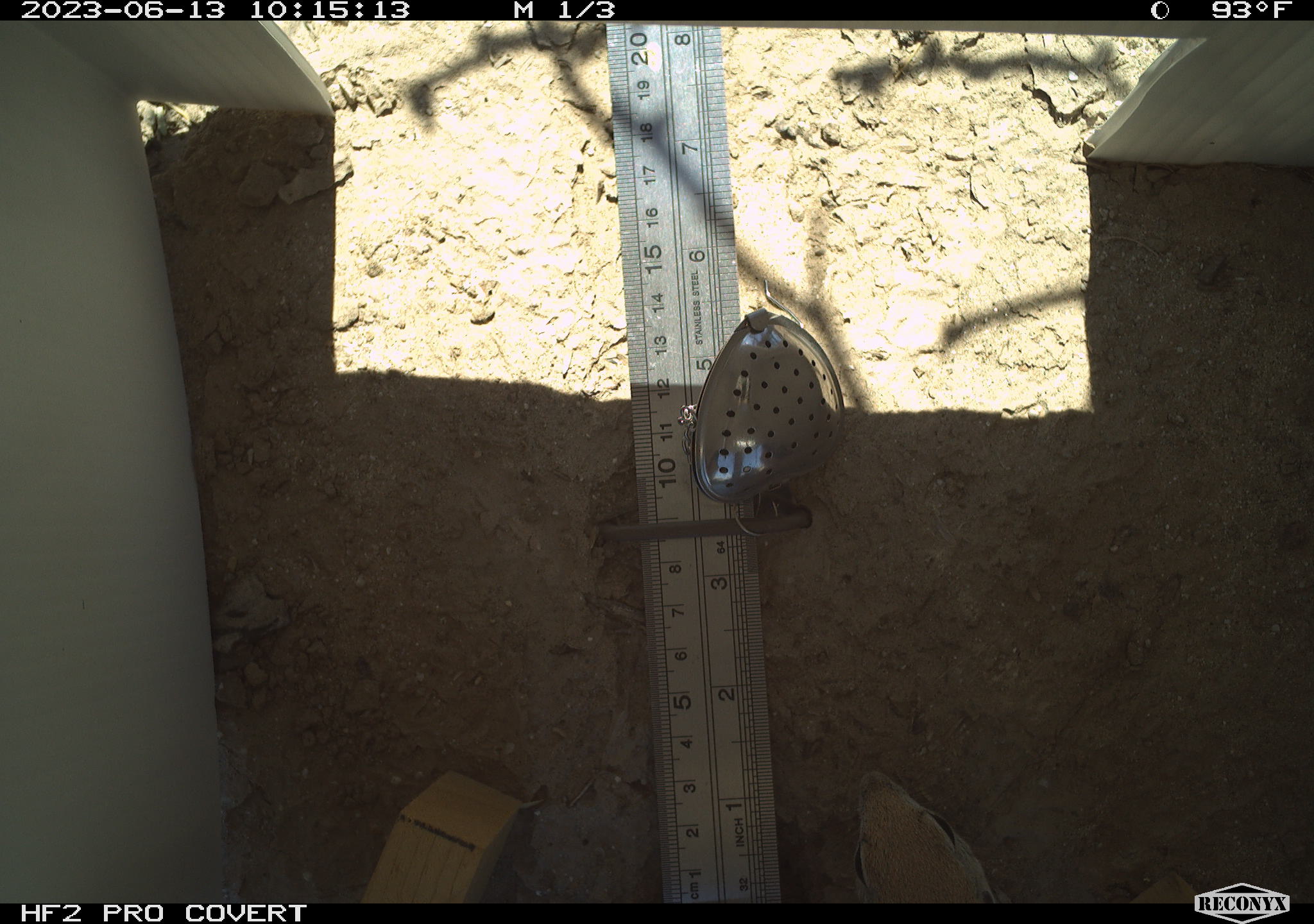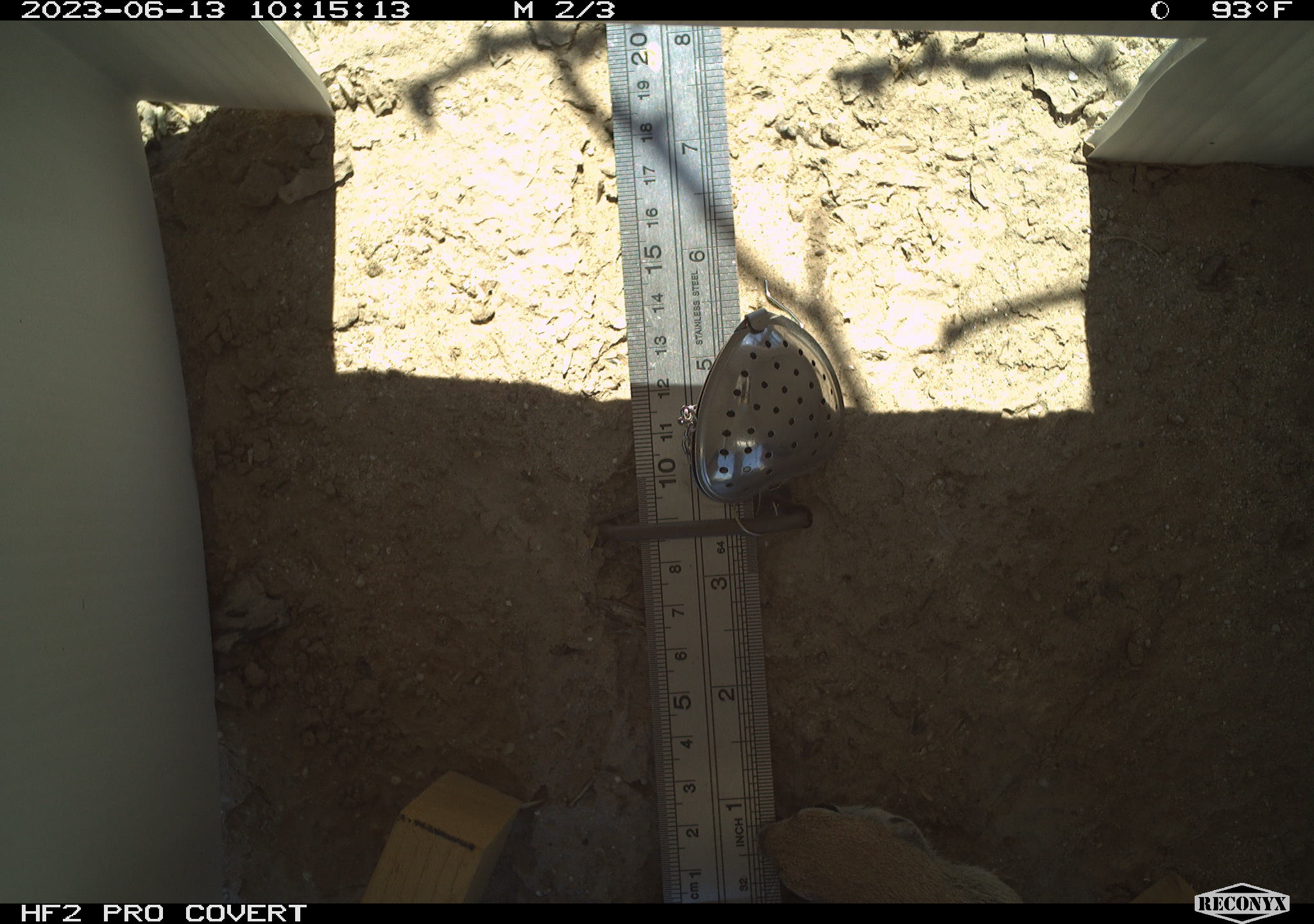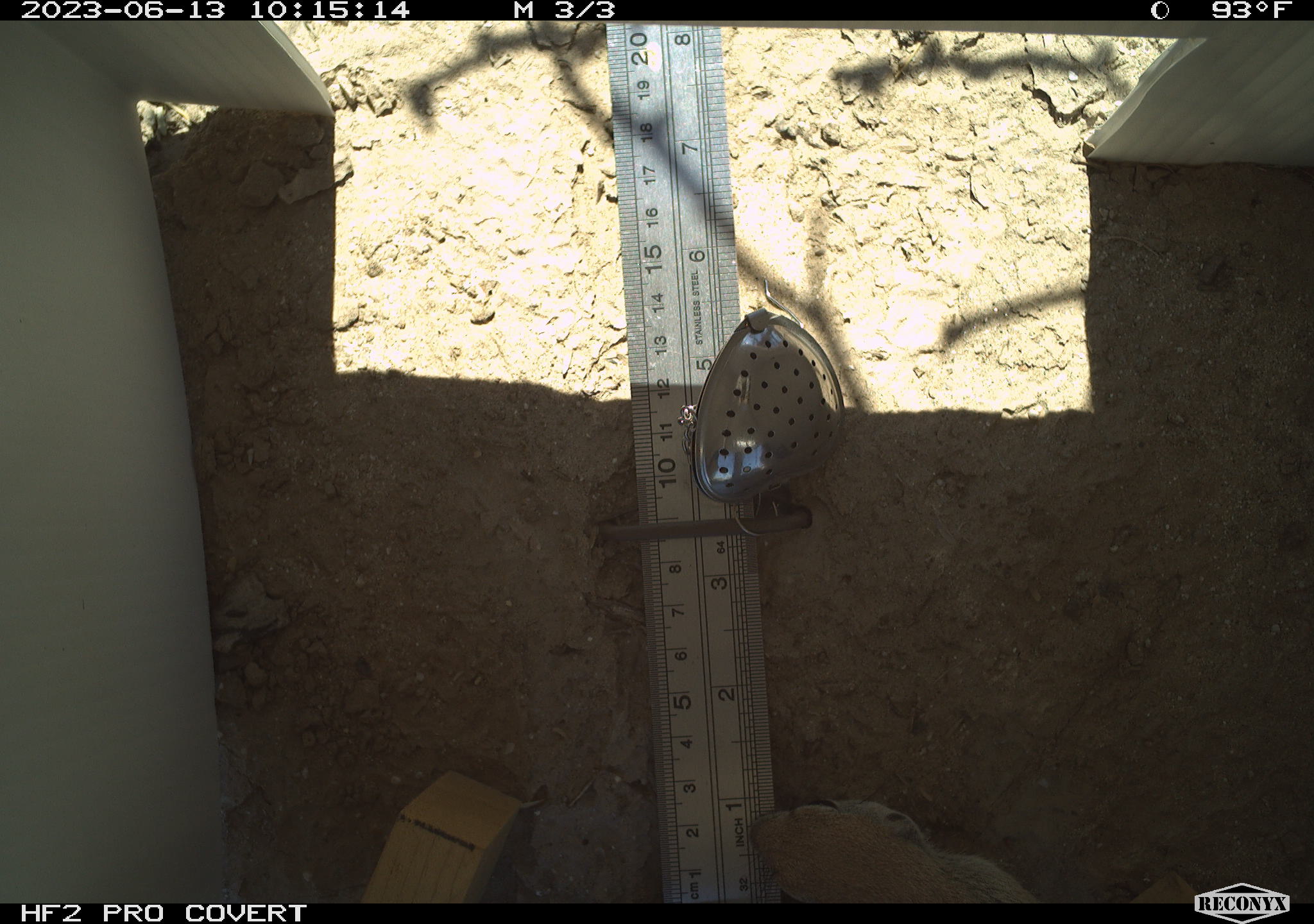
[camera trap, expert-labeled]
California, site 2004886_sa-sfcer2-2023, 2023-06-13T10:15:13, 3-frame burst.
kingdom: Animalia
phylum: Chordata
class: Mammalia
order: Rodentia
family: Sciuridae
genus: Xerospermophilus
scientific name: Xerospermophilus tereticaudus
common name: round-tailed ground squirrel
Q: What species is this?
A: Round-tailed ground squirrel (Xerospermophilus tereticaudus).